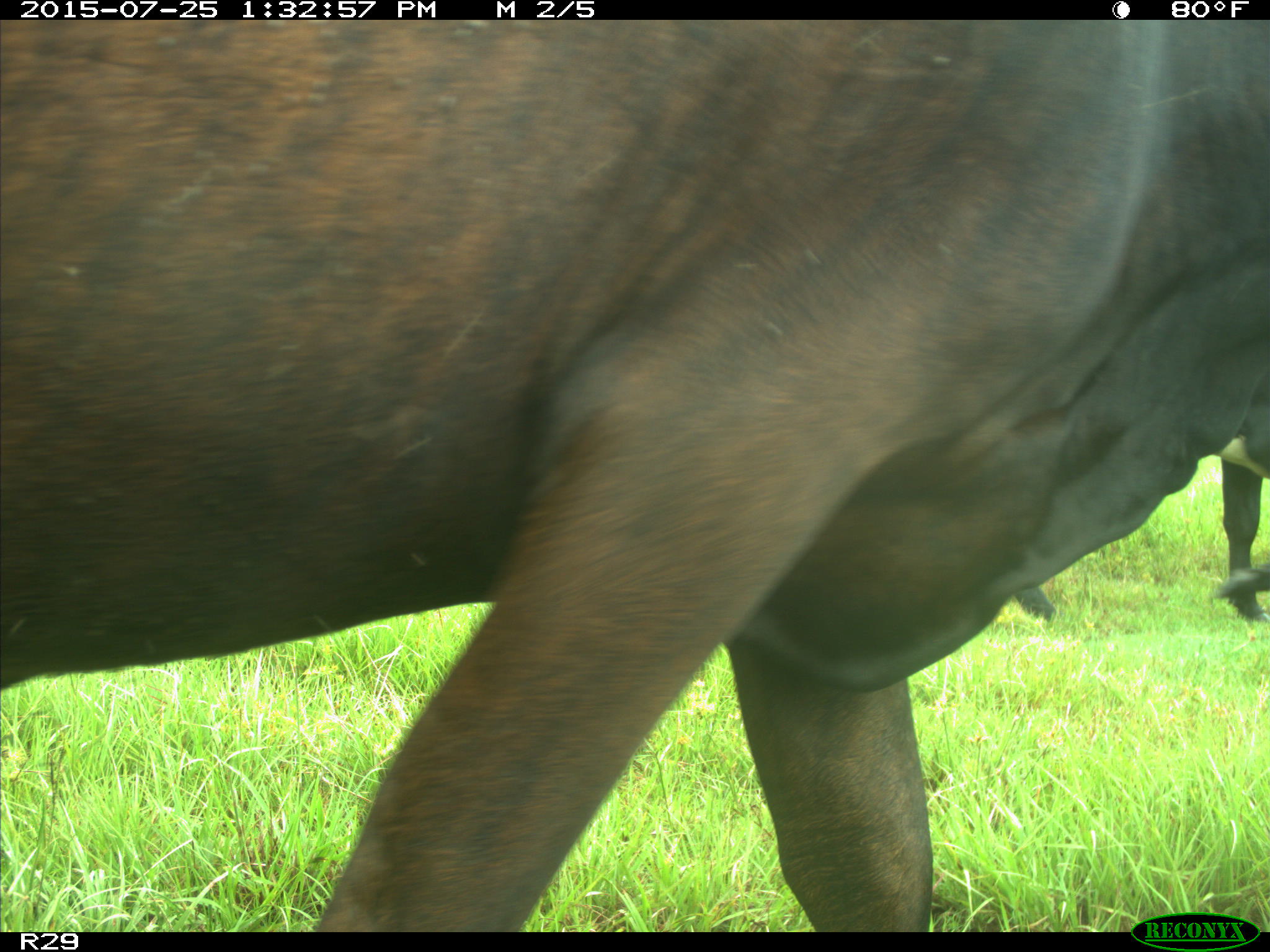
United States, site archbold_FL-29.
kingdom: Animalia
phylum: Chordata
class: Mammalia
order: Artiodactyla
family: Bovidae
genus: Bos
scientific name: Bos taurus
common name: domestic cow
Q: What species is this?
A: Bos taurus (domestic cow).